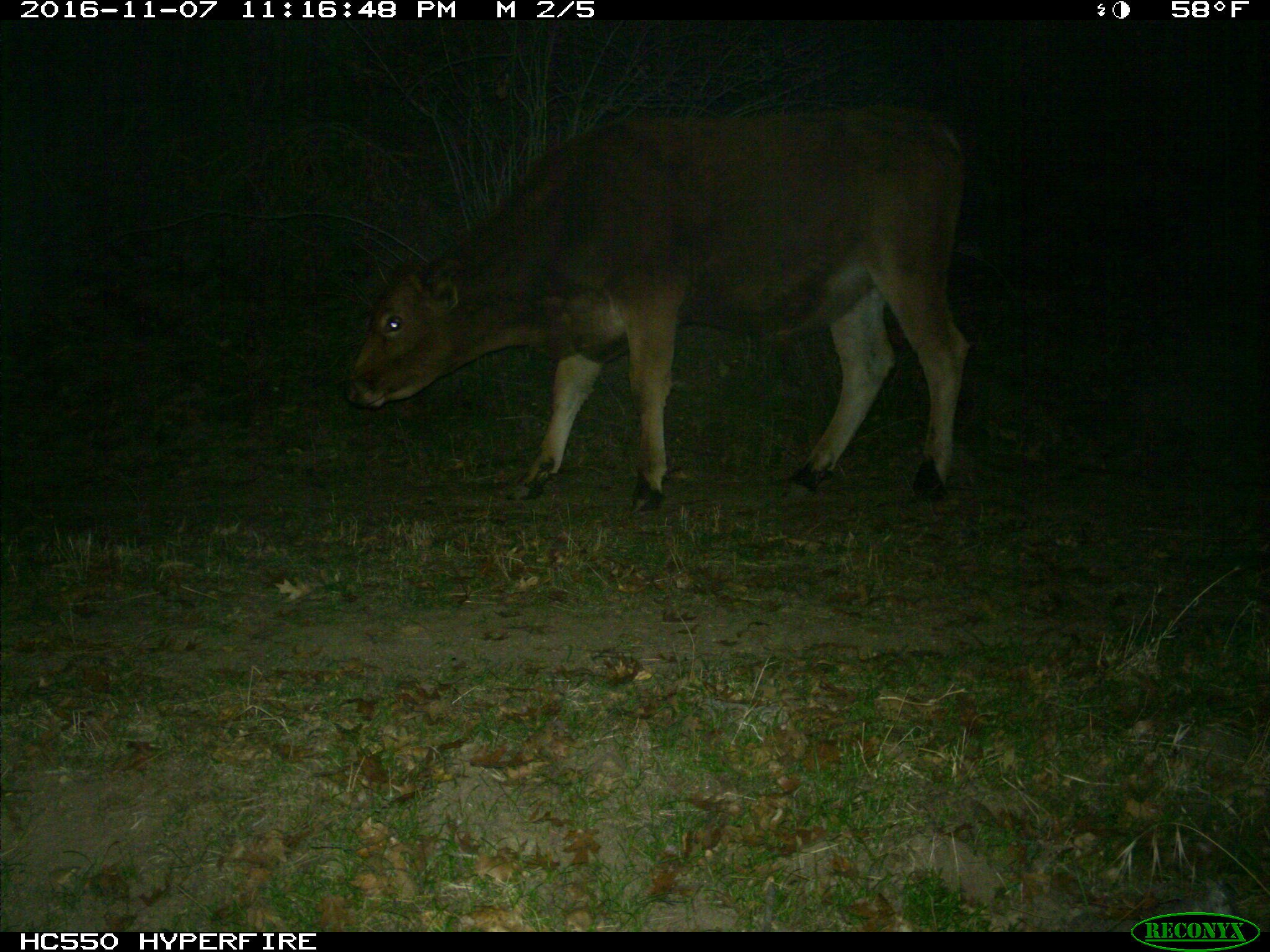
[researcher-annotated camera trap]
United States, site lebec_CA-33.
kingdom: Animalia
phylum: Chordata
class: Mammalia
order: Artiodactyla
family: Bovidae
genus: Bos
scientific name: Bos taurus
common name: domestic cow